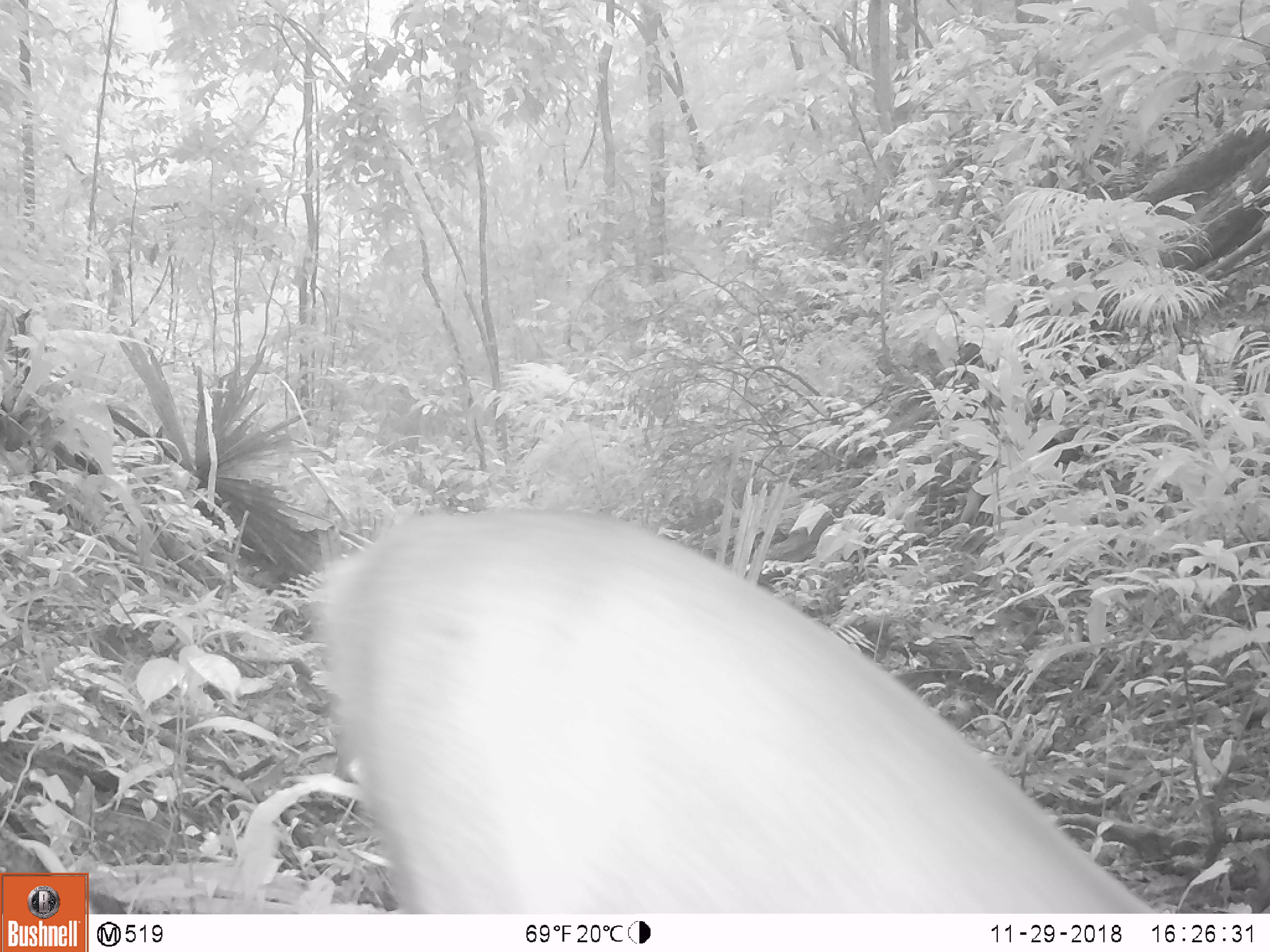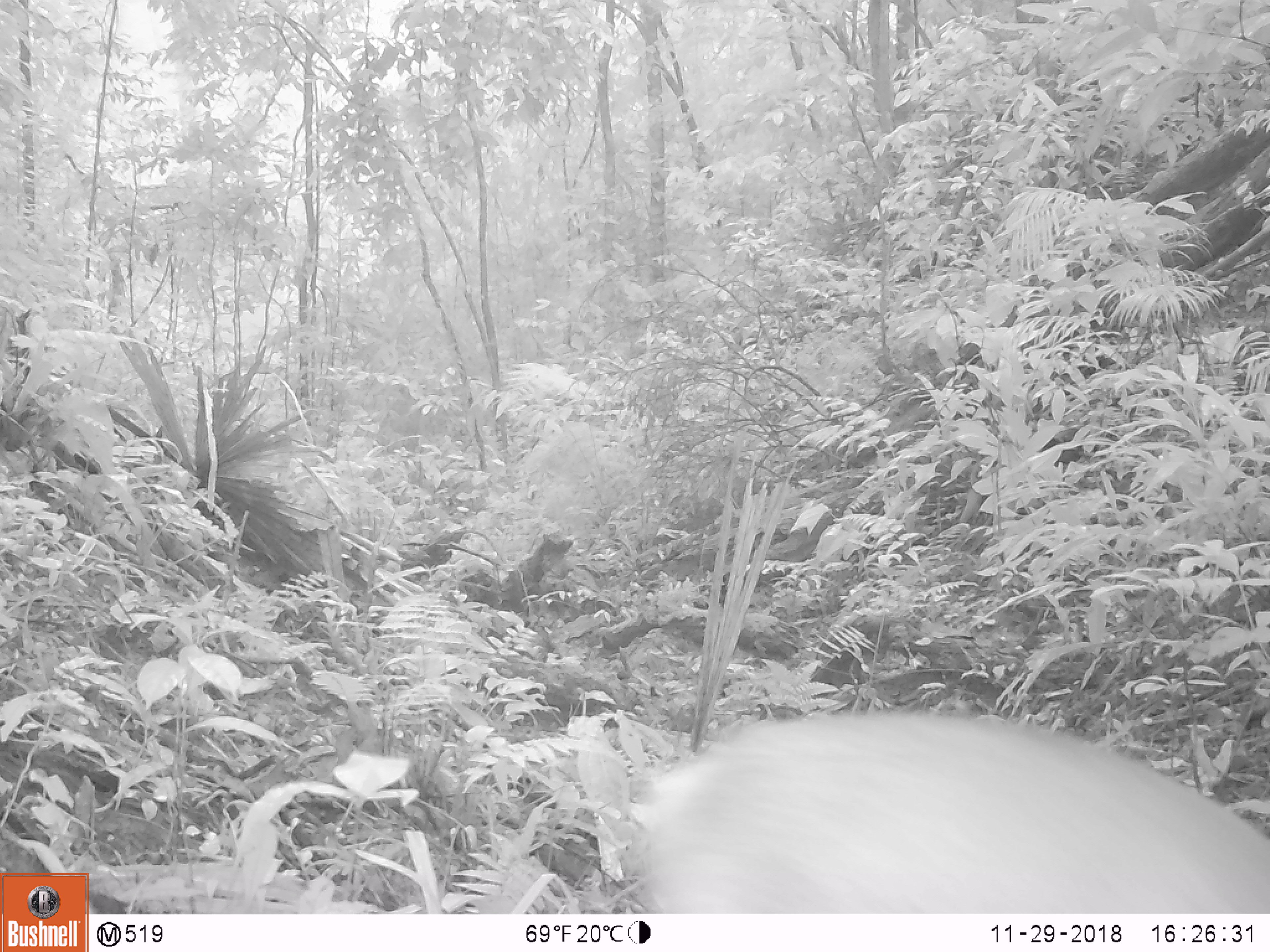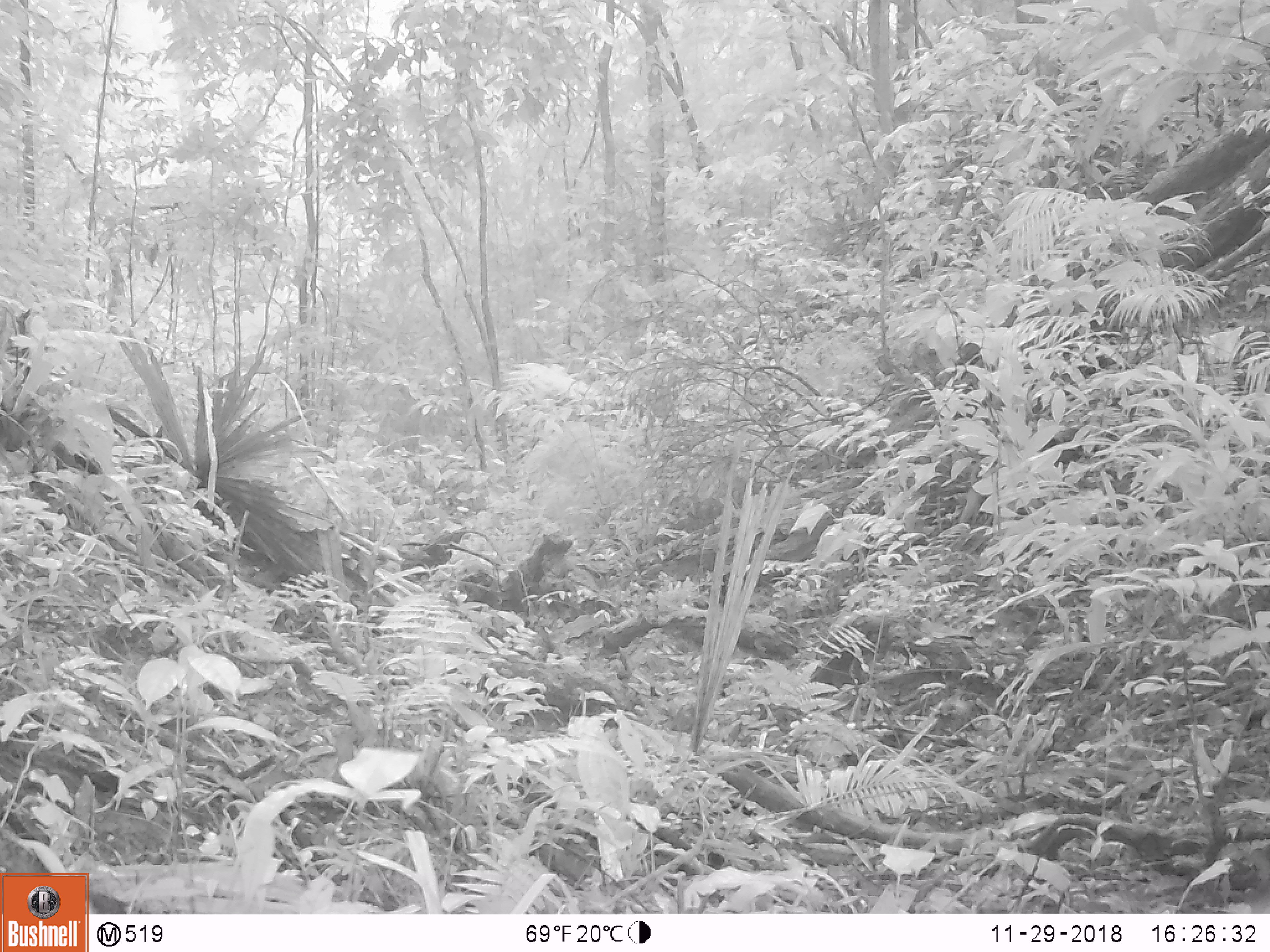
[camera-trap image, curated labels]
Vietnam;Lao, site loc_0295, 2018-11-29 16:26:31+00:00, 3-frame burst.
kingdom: Animalia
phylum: Chordata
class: Mammalia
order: Artiodactyla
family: Cervidae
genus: Muntiacus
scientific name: Muntiacus vuquangensis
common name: large-antlered muntjac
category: large antlered muntjac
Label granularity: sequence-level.